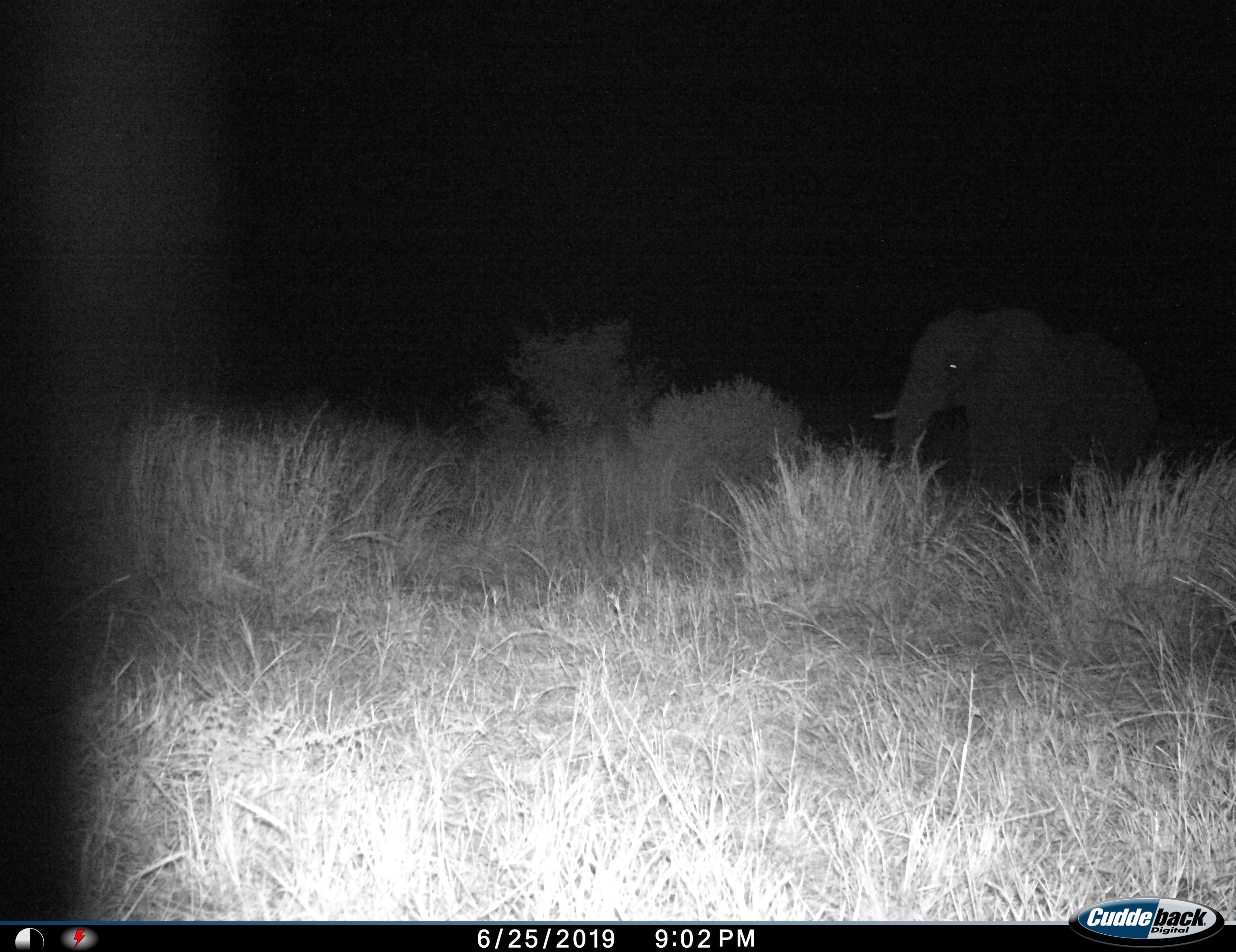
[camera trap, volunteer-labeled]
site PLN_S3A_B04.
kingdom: Animalia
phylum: Chordata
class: Mammalia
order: Proboscidea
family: Elephantidae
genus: Loxodonta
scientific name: Loxodonta africana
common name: african bush elephant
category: elephant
Elephant (african bush elephant) (Loxodonta africana), count 1. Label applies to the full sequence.